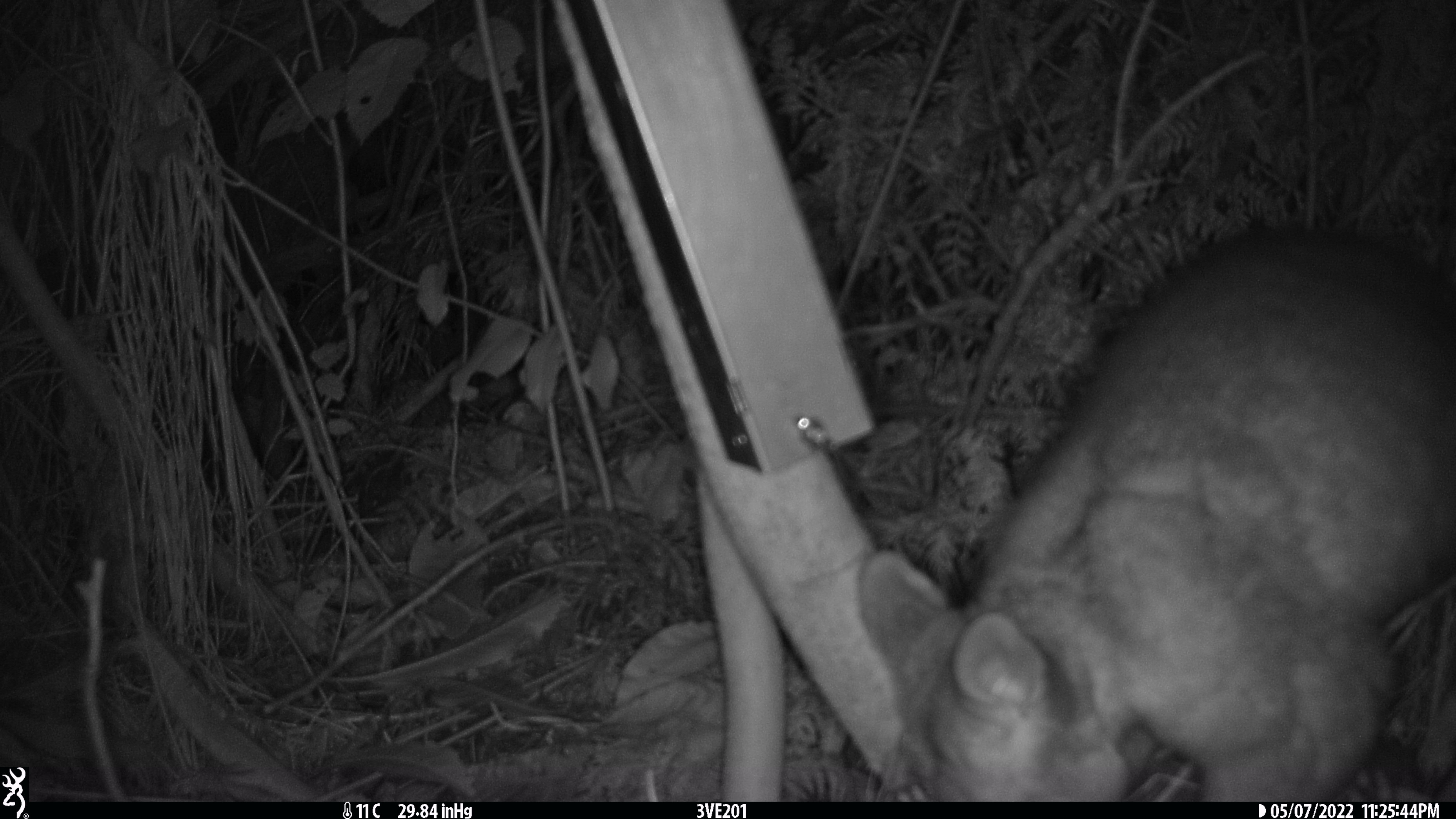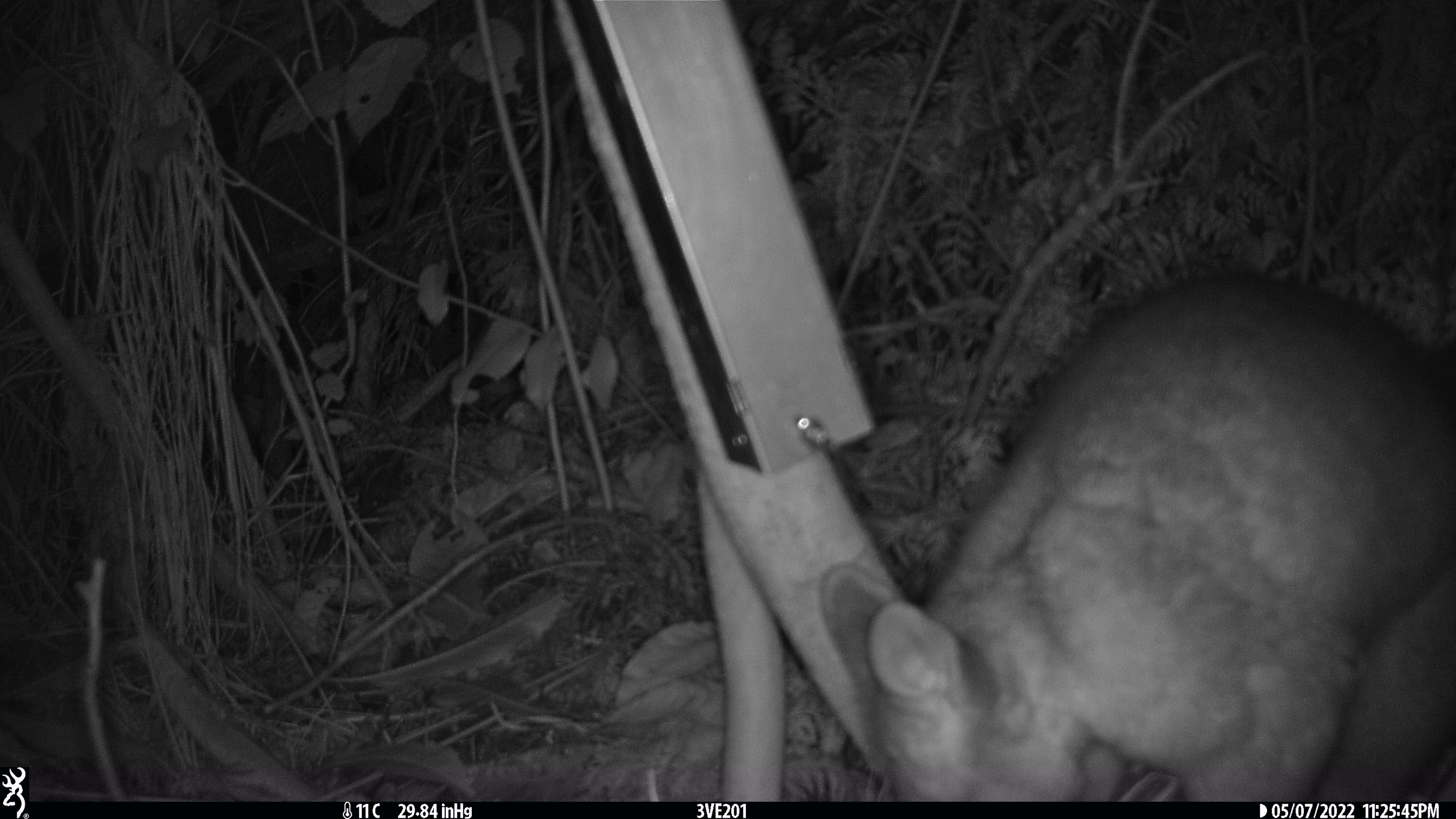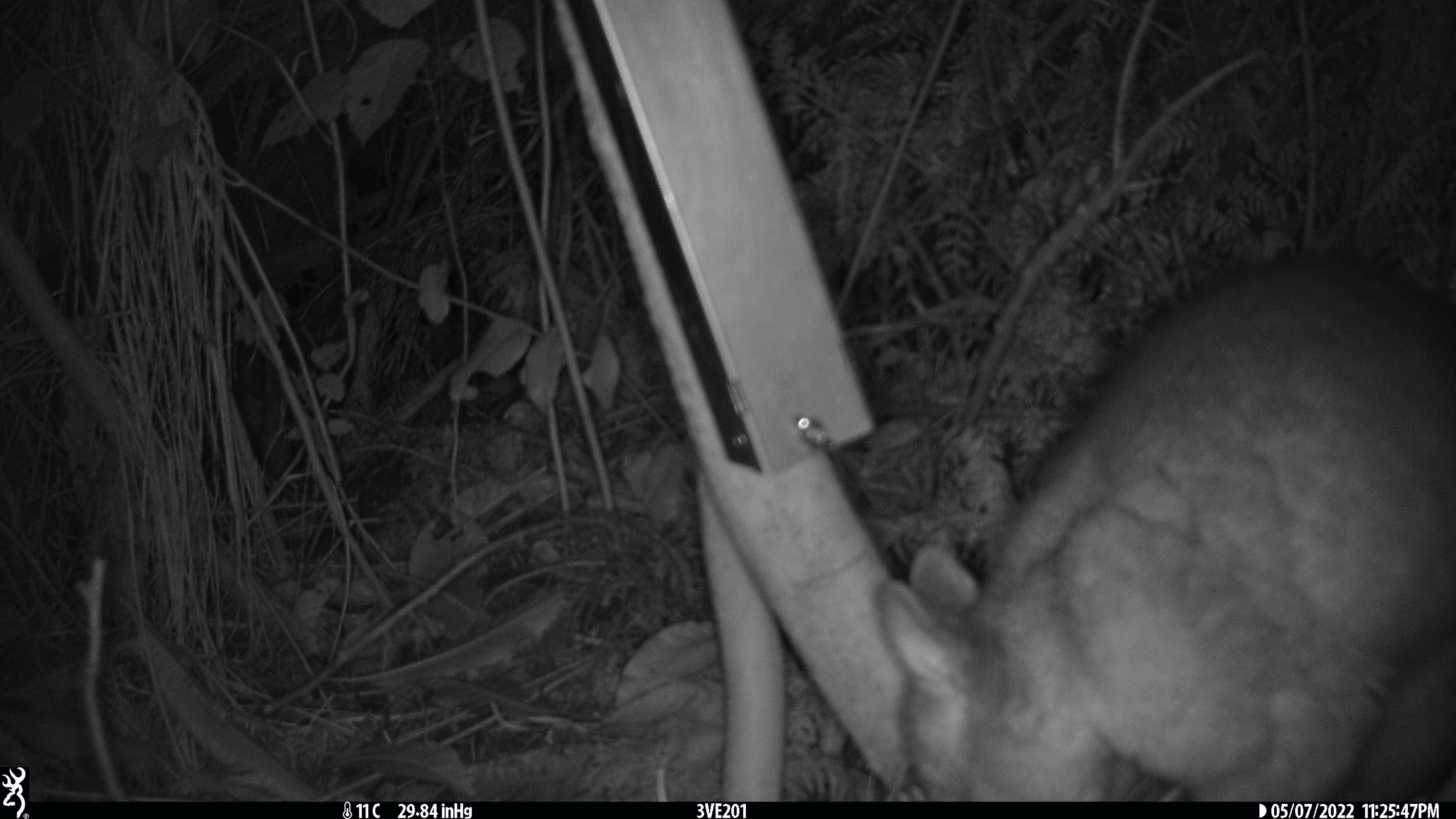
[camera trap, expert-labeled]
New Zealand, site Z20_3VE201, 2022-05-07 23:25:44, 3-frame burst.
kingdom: Animalia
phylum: Chordata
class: Mammalia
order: Diprotodontia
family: Phalangeridae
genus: Trichosurus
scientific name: Trichosurus vulpecula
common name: common brushtail possum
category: possum